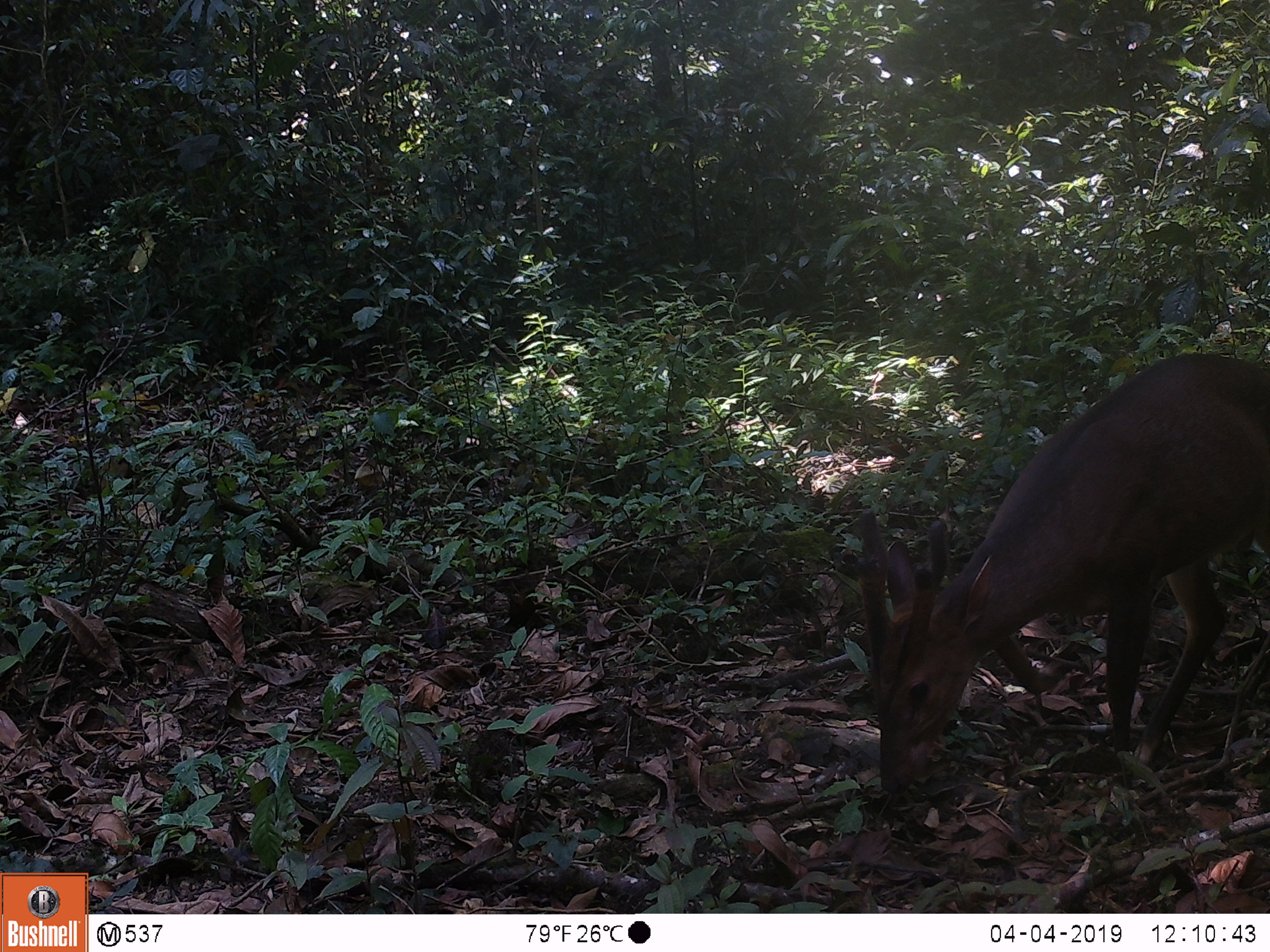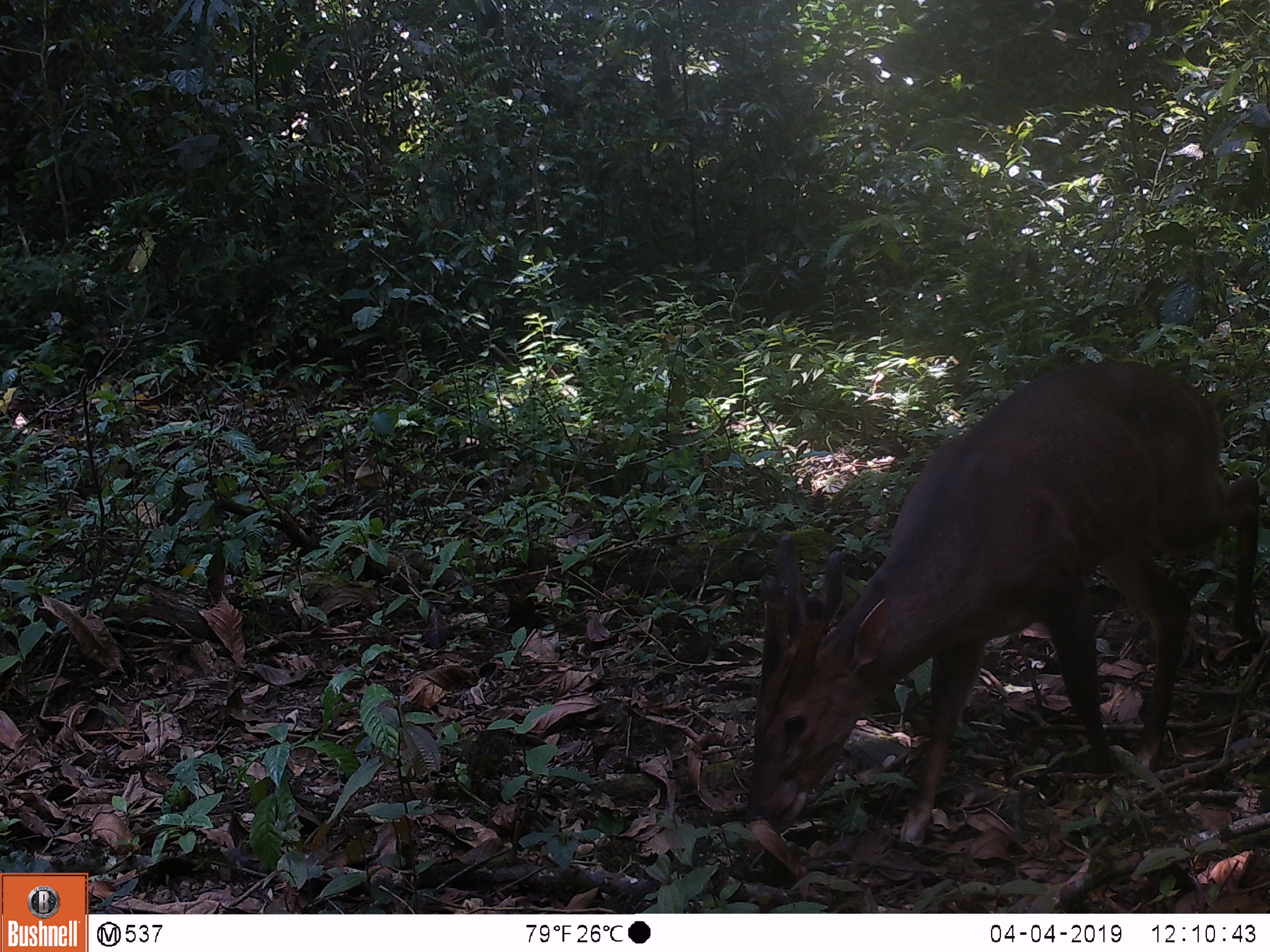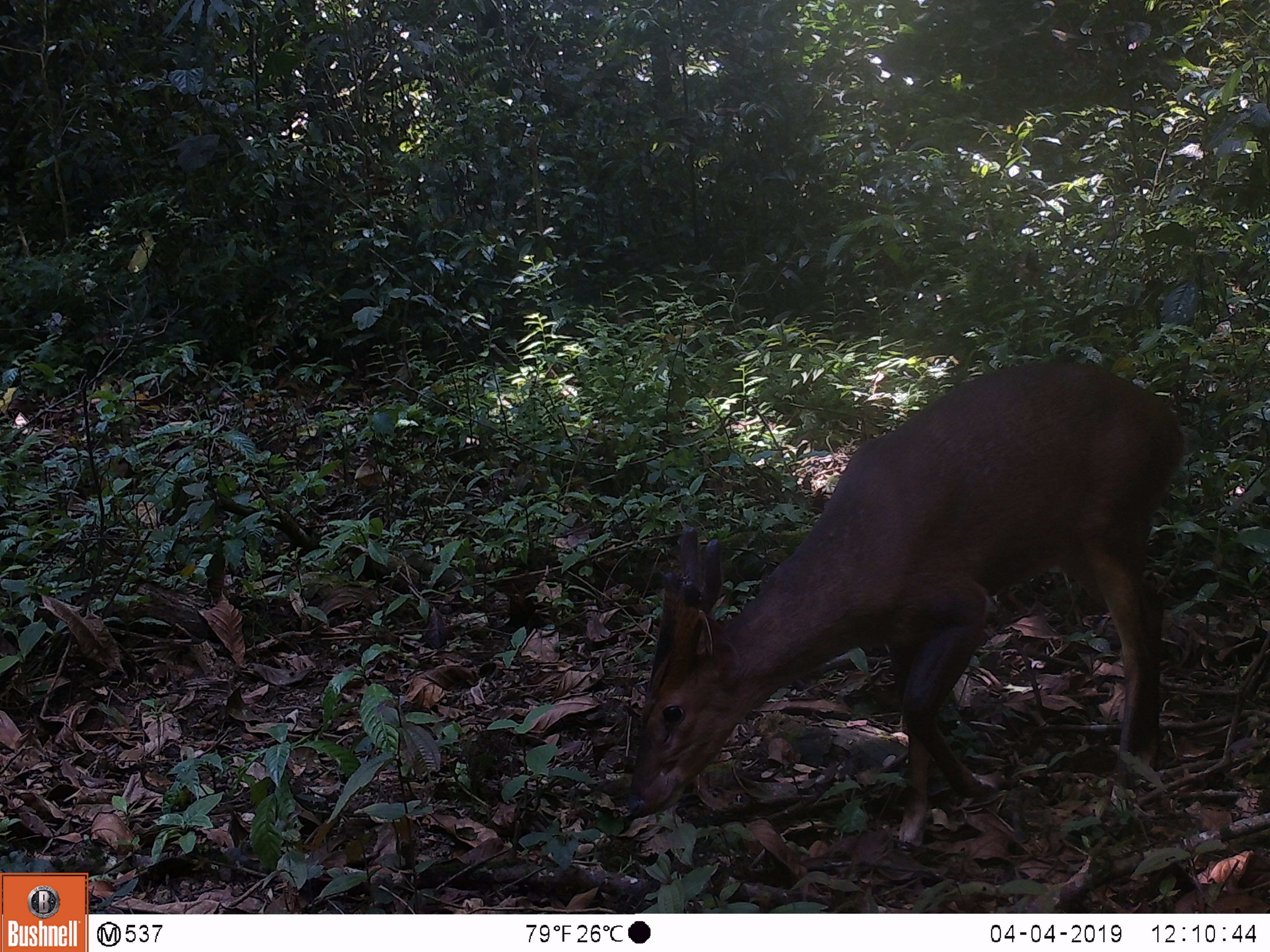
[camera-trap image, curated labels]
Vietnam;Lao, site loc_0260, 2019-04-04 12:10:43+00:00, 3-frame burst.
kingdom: Animalia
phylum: Chordata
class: Mammalia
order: Artiodactyla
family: Cervidae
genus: Muntiacus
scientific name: Muntiacus vuquangensis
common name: large-antlered muntjac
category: large antlered muntjac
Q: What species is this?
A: Large antlered muntjac (large-antlered muntjac) (Muntiacus vuquangensis).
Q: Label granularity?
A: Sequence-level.